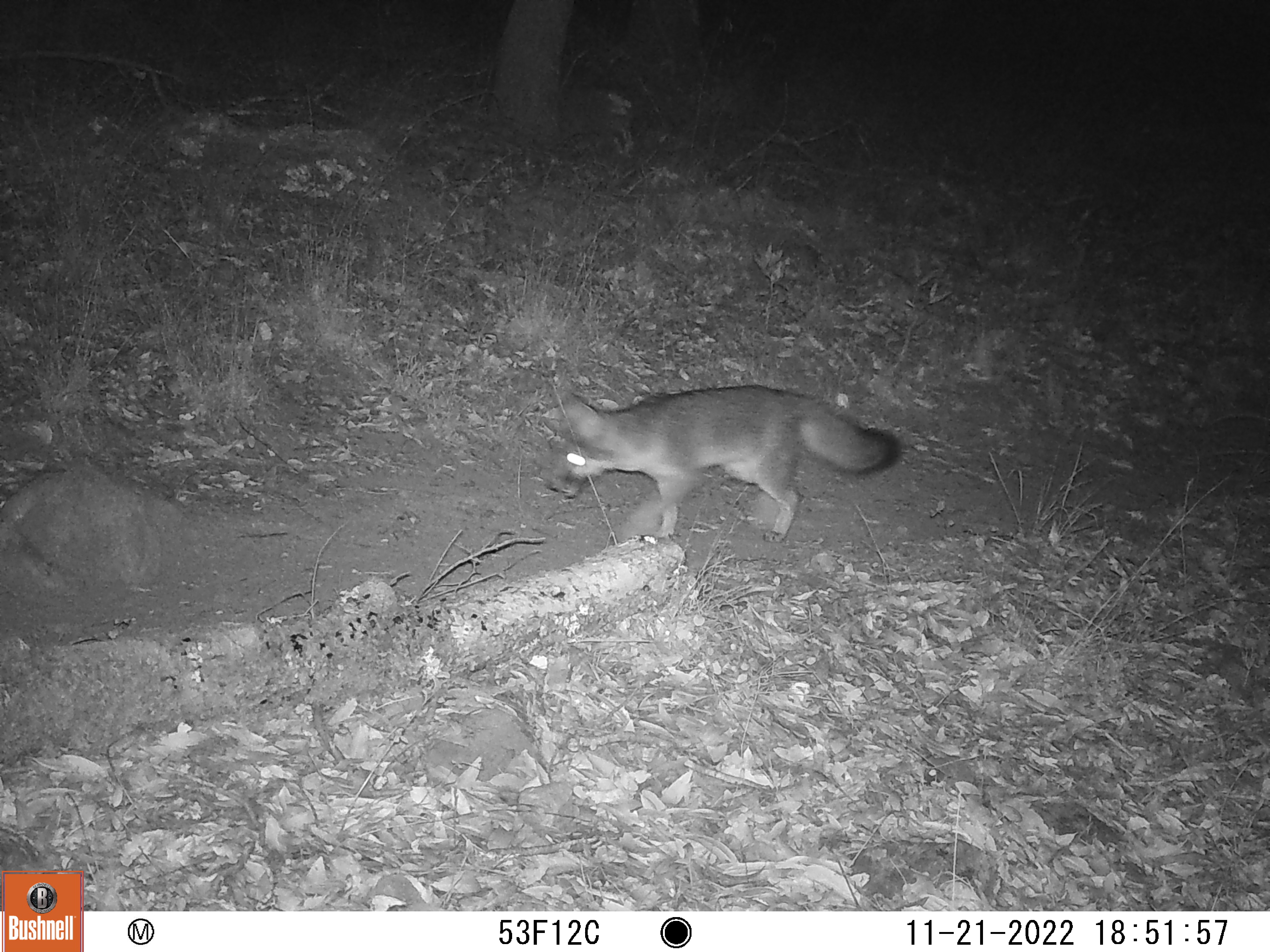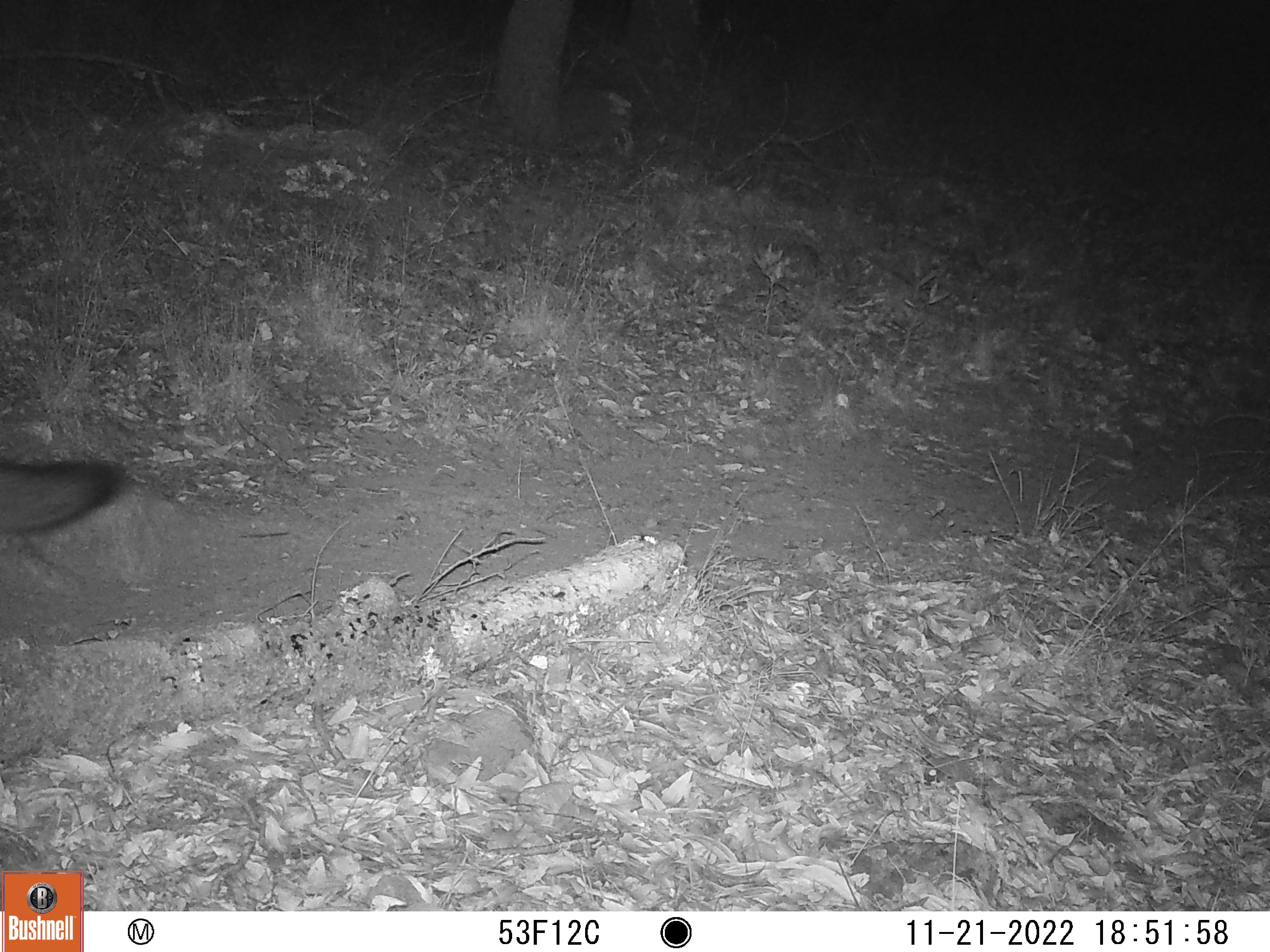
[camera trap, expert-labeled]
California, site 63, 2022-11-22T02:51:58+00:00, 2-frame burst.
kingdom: Animalia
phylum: Chordata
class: Mammalia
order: Carnivora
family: Canidae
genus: Urocyon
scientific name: Urocyon cinereoargenteus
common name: gray fox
Gray fox (Urocyon cinereoargenteus).